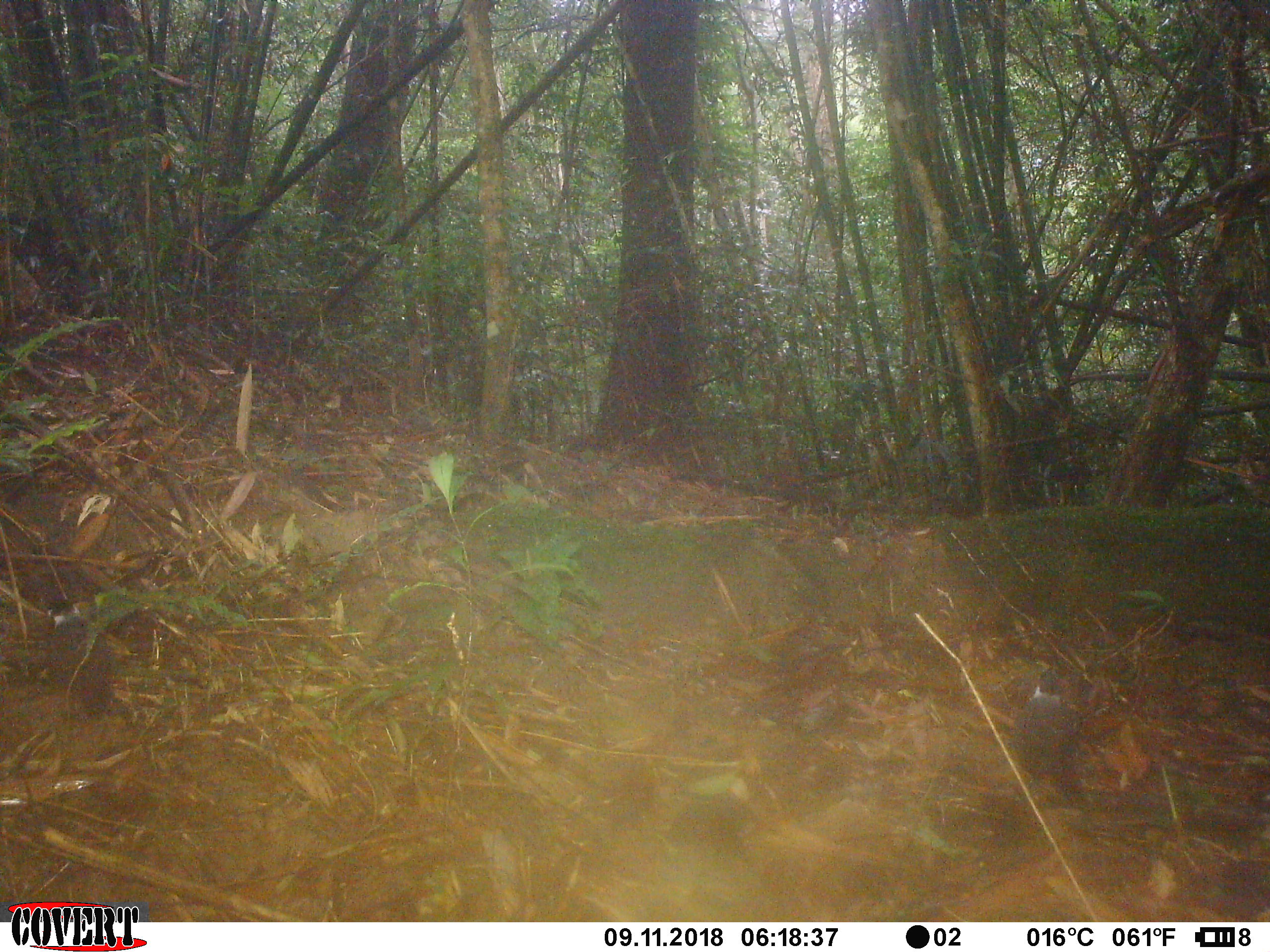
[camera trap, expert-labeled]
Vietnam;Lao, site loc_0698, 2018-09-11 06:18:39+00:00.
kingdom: Animalia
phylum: Chordata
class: Aves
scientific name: Aves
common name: bird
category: unidentified bird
Unidentified bird (bird) (Aves). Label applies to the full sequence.